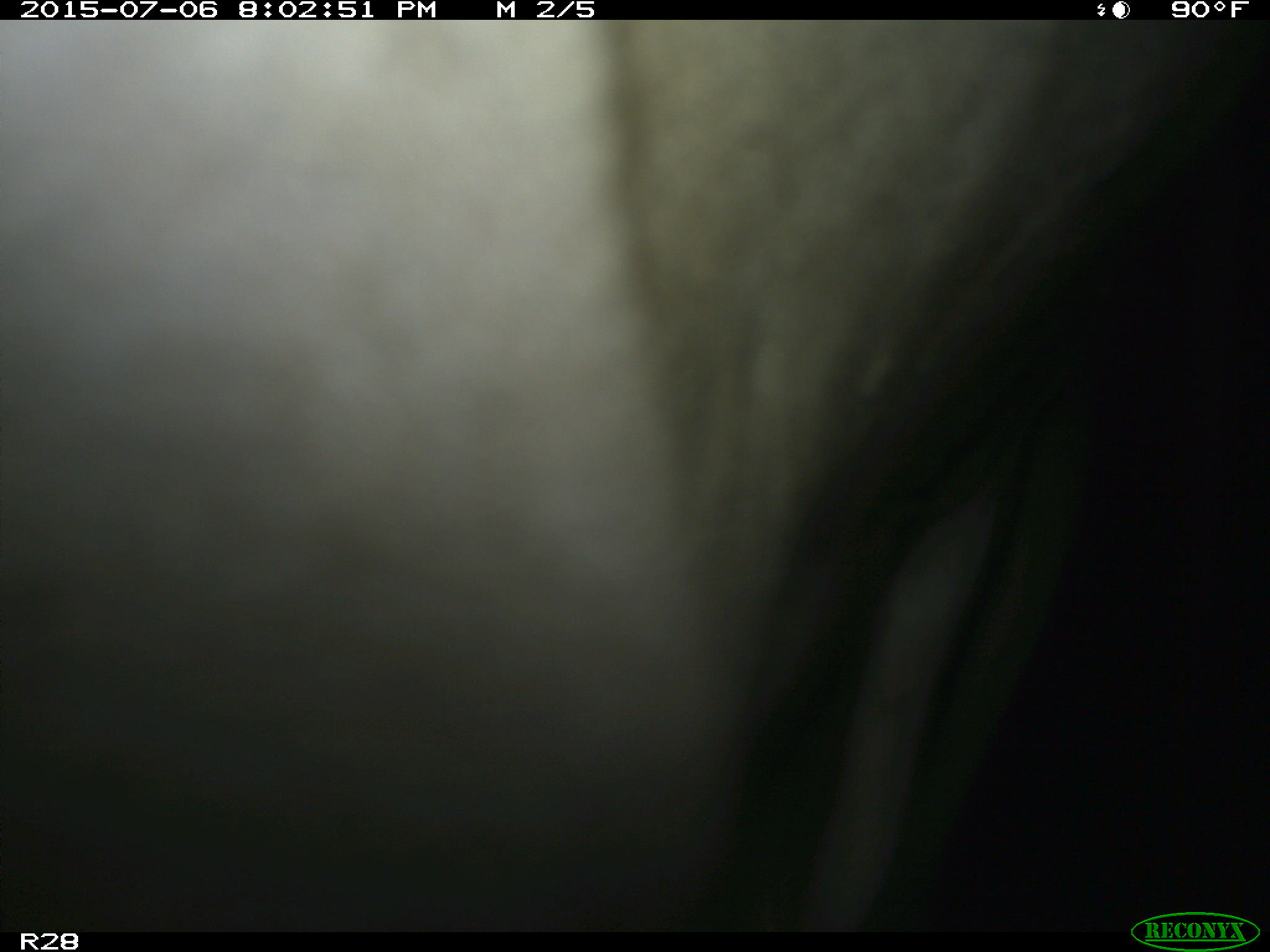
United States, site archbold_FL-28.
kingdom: Animalia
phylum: Chordata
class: Mammalia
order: Artiodactyla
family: Bovidae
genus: Bos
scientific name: Bos taurus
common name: domestic cow